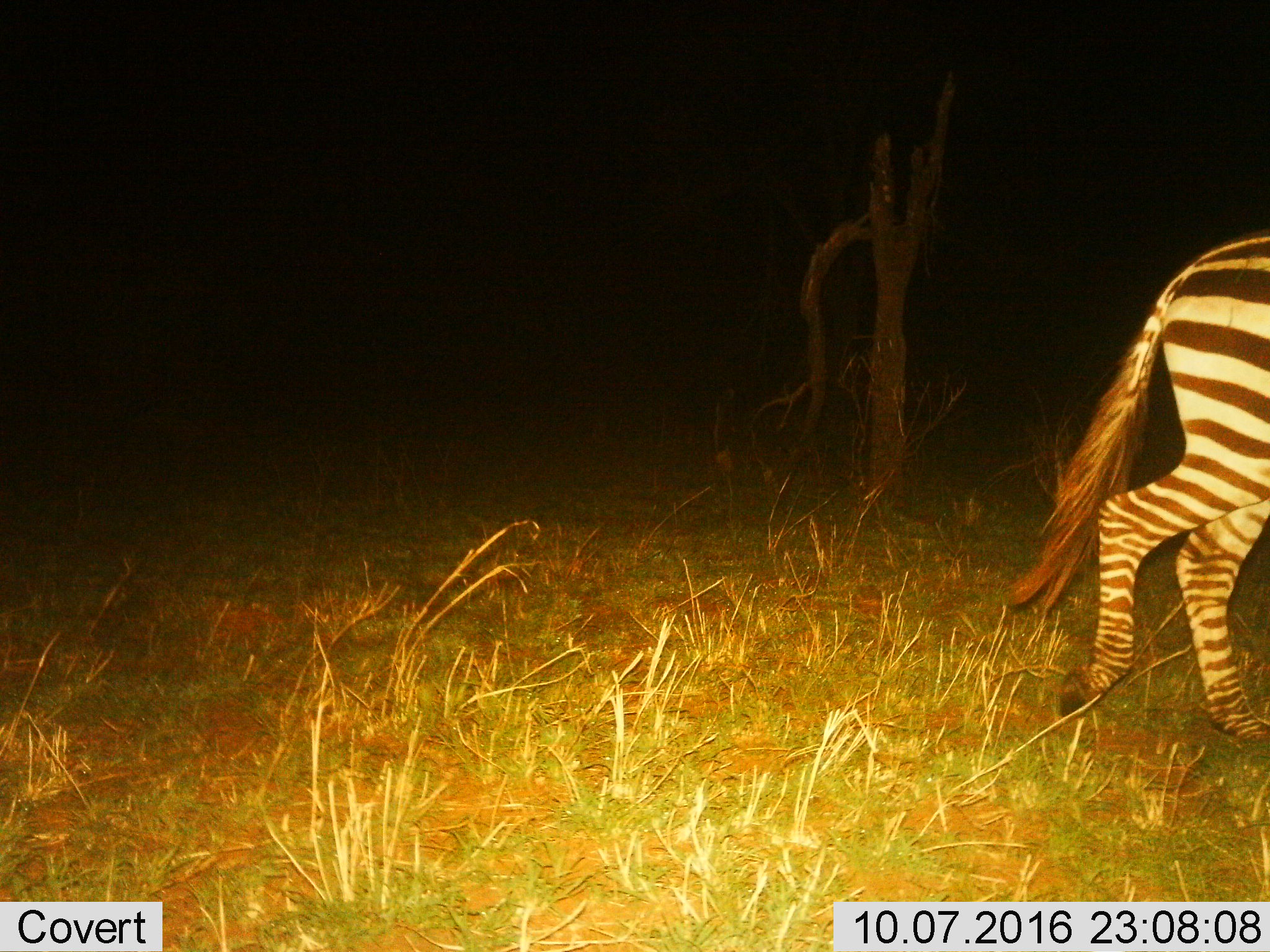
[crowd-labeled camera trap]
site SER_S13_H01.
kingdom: Animalia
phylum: Chordata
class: Mammalia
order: Perissodactyla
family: Equidae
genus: Equus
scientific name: Equus quagga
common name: plains zebra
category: zebraplains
Zebraplains (plains zebra) (Equus quagga), count 1. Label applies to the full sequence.